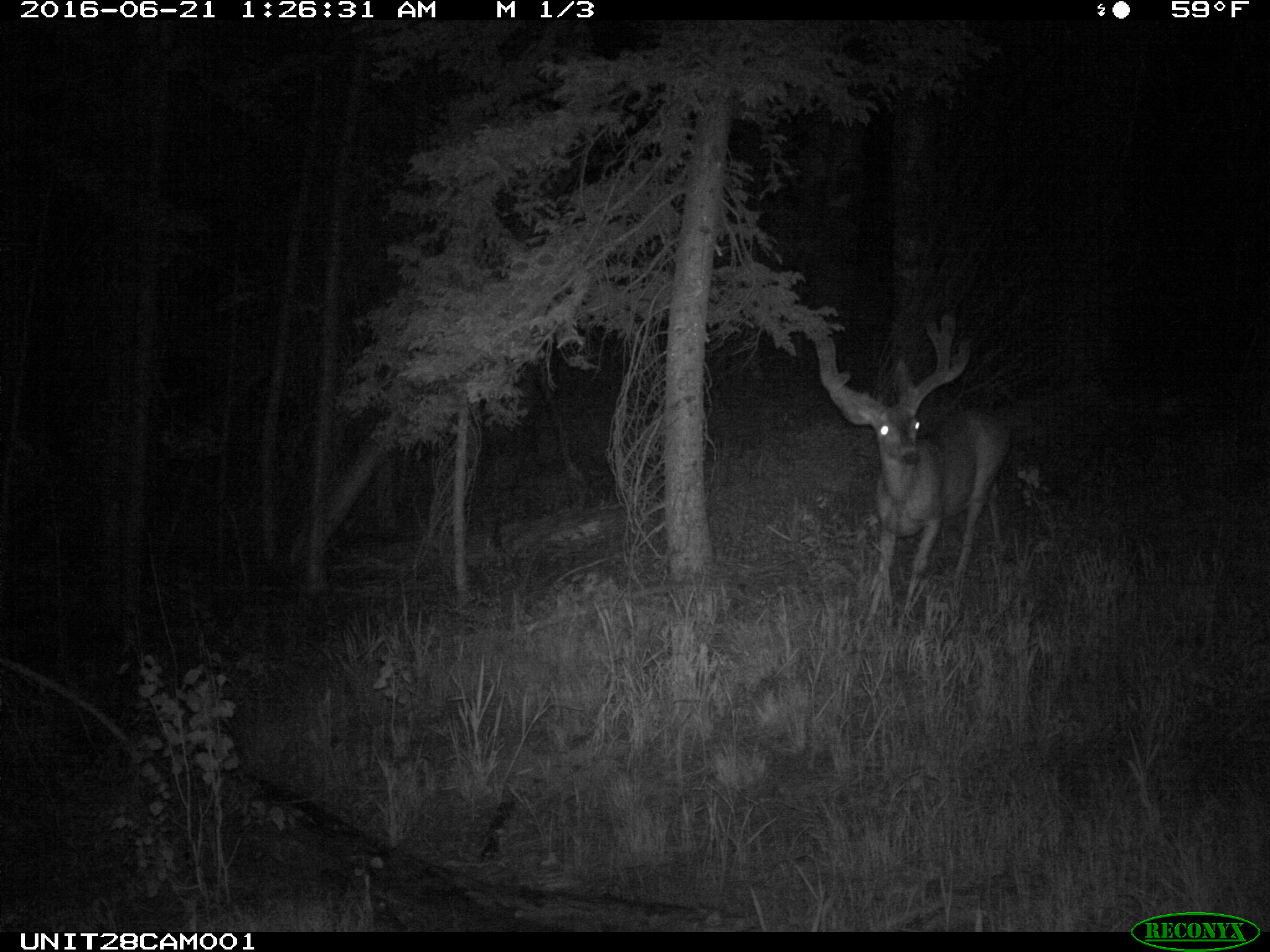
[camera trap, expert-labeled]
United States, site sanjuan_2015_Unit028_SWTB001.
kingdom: Animalia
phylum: Chordata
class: Mammalia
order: Artiodactyla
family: Cervidae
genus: Odocoileus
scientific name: Odocoileus hemionus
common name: mule deer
Odocoileus hemionus (mule deer).